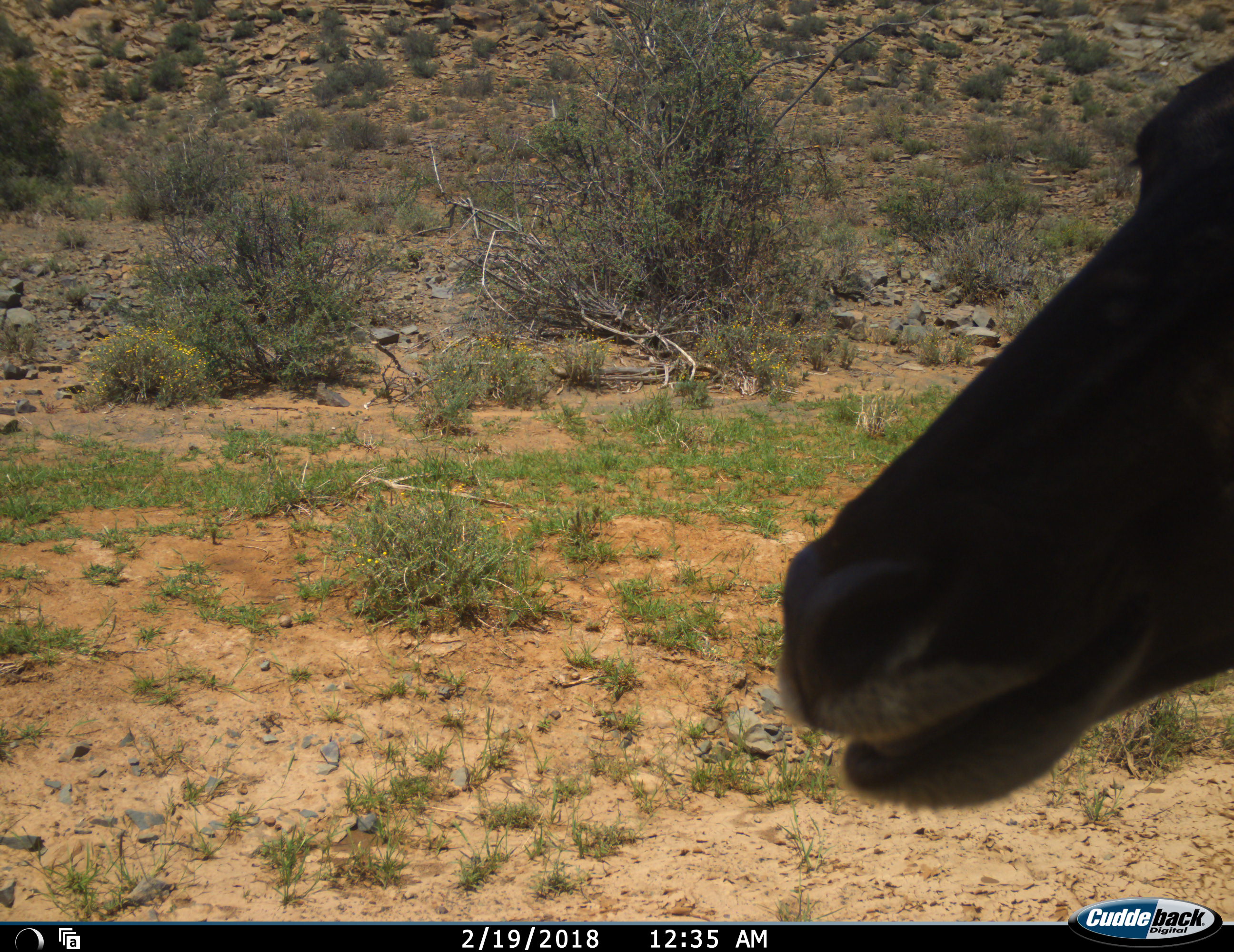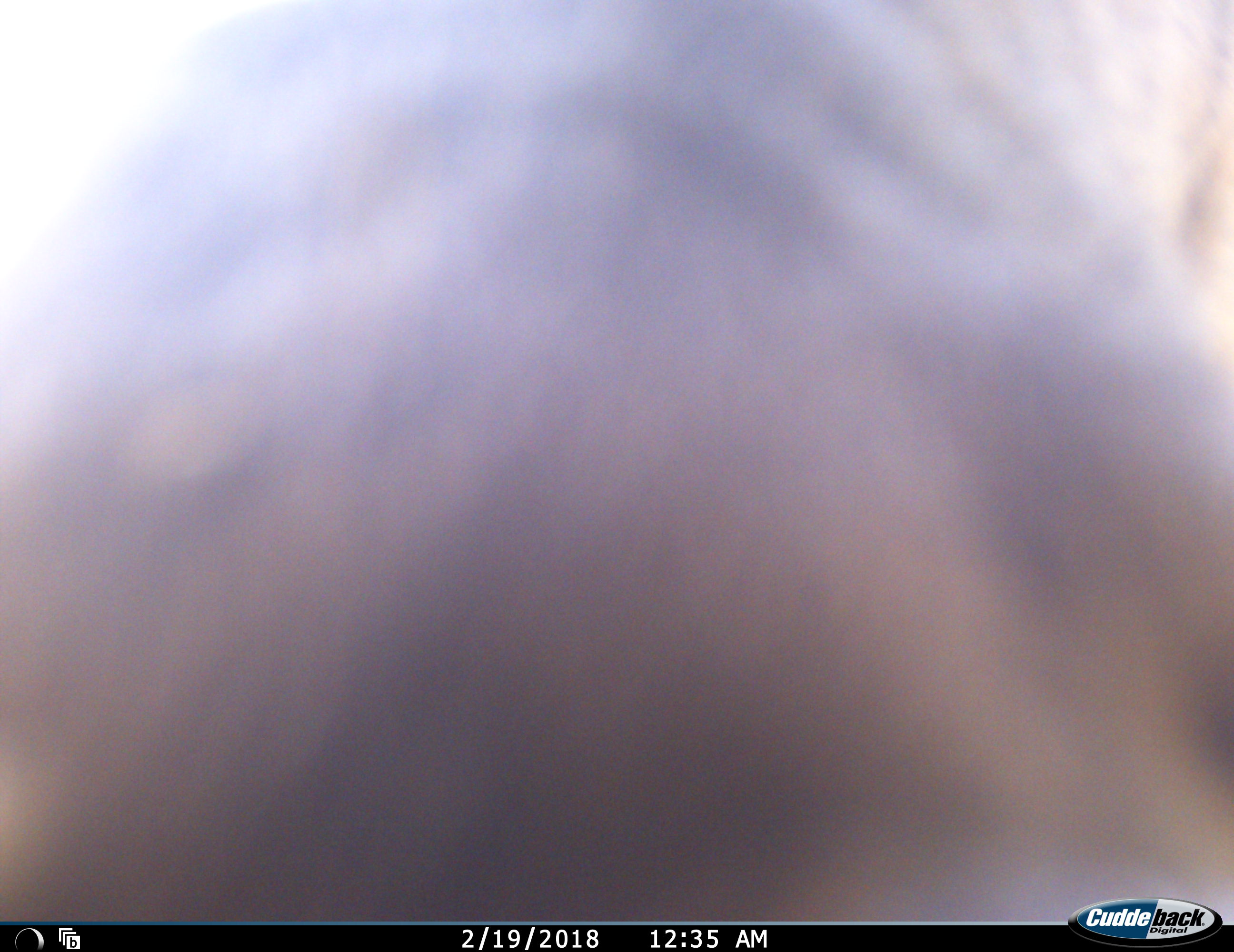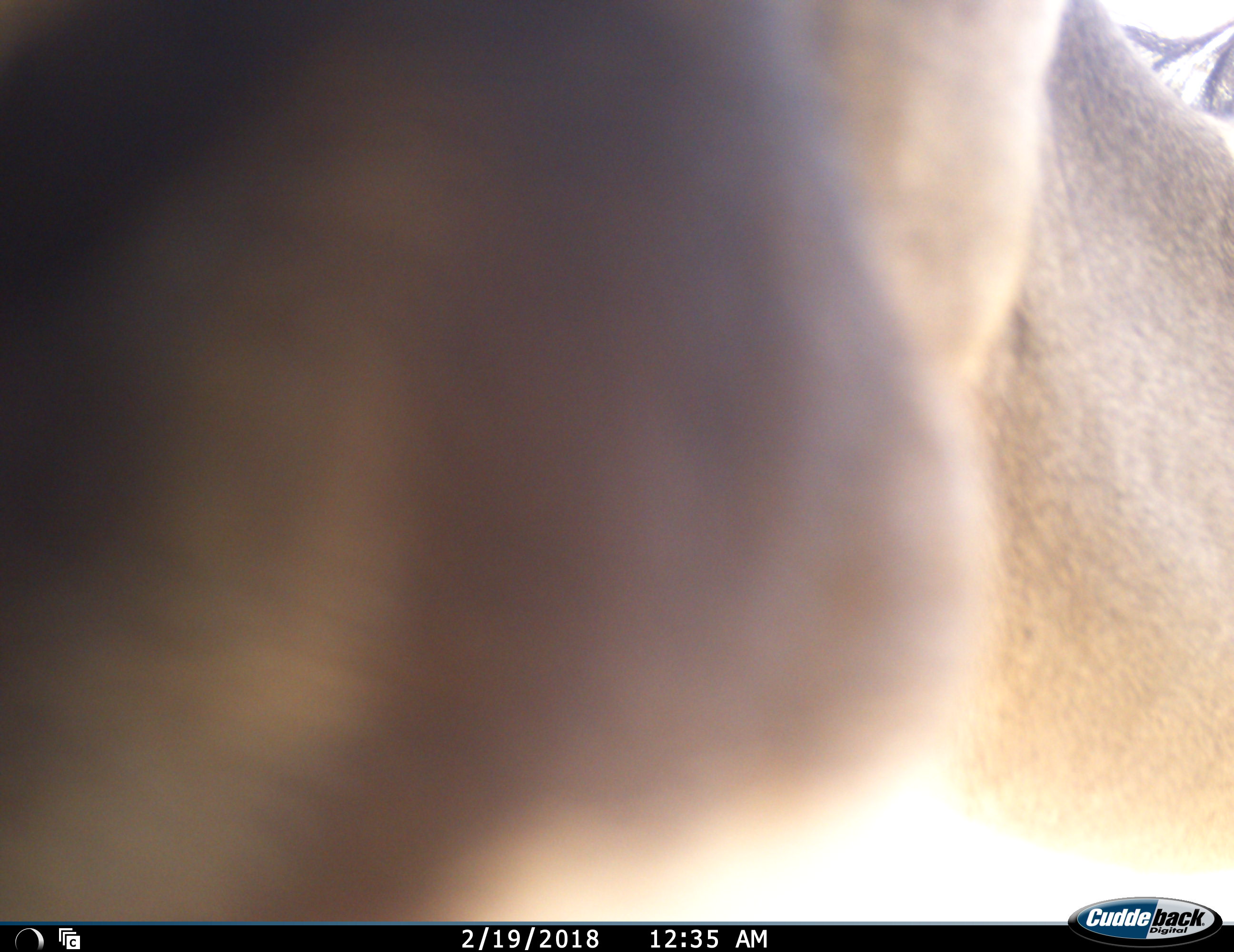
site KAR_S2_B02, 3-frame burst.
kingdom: Animalia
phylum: Chordata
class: Mammalia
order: Artiodactyla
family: Bovidae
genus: Tragelaphus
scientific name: Tragelaphus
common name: kudu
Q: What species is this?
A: Kudu (Tragelaphus).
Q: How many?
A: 1.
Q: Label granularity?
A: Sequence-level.